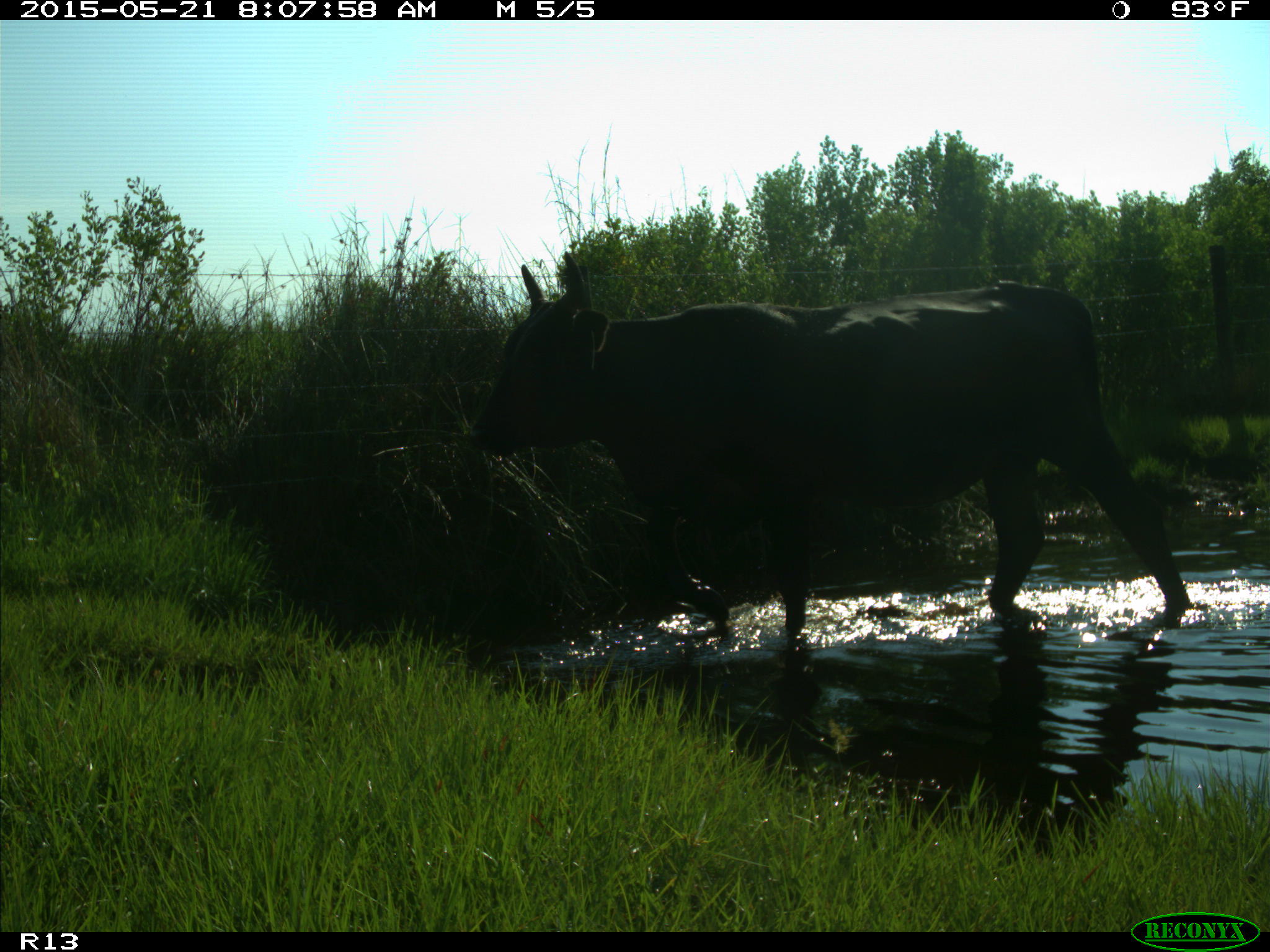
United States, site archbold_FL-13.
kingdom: Animalia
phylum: Chordata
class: Mammalia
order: Artiodactyla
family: Bovidae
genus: Bos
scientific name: Bos taurus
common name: domestic cow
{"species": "Bos taurus (domestic cow)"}